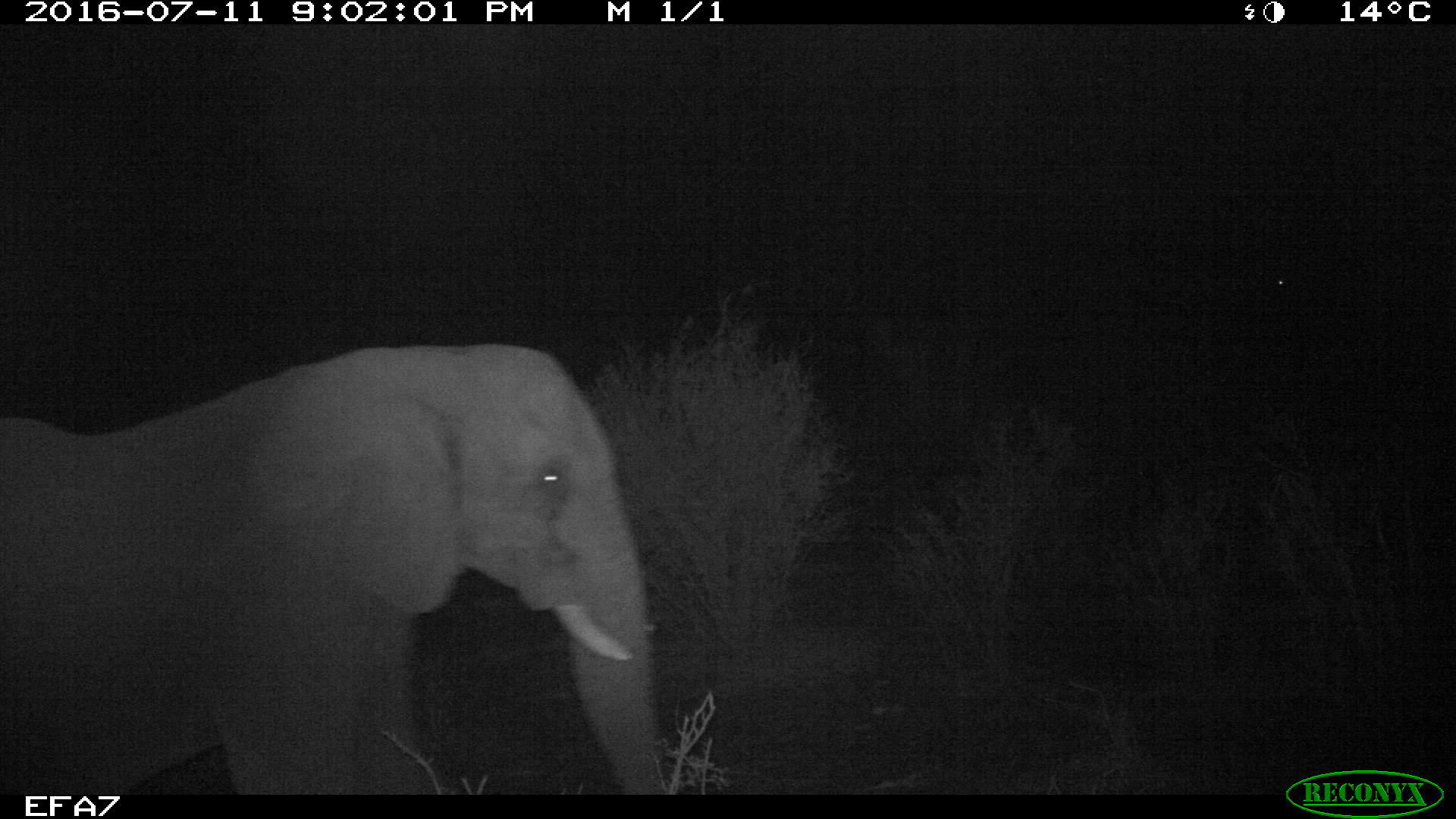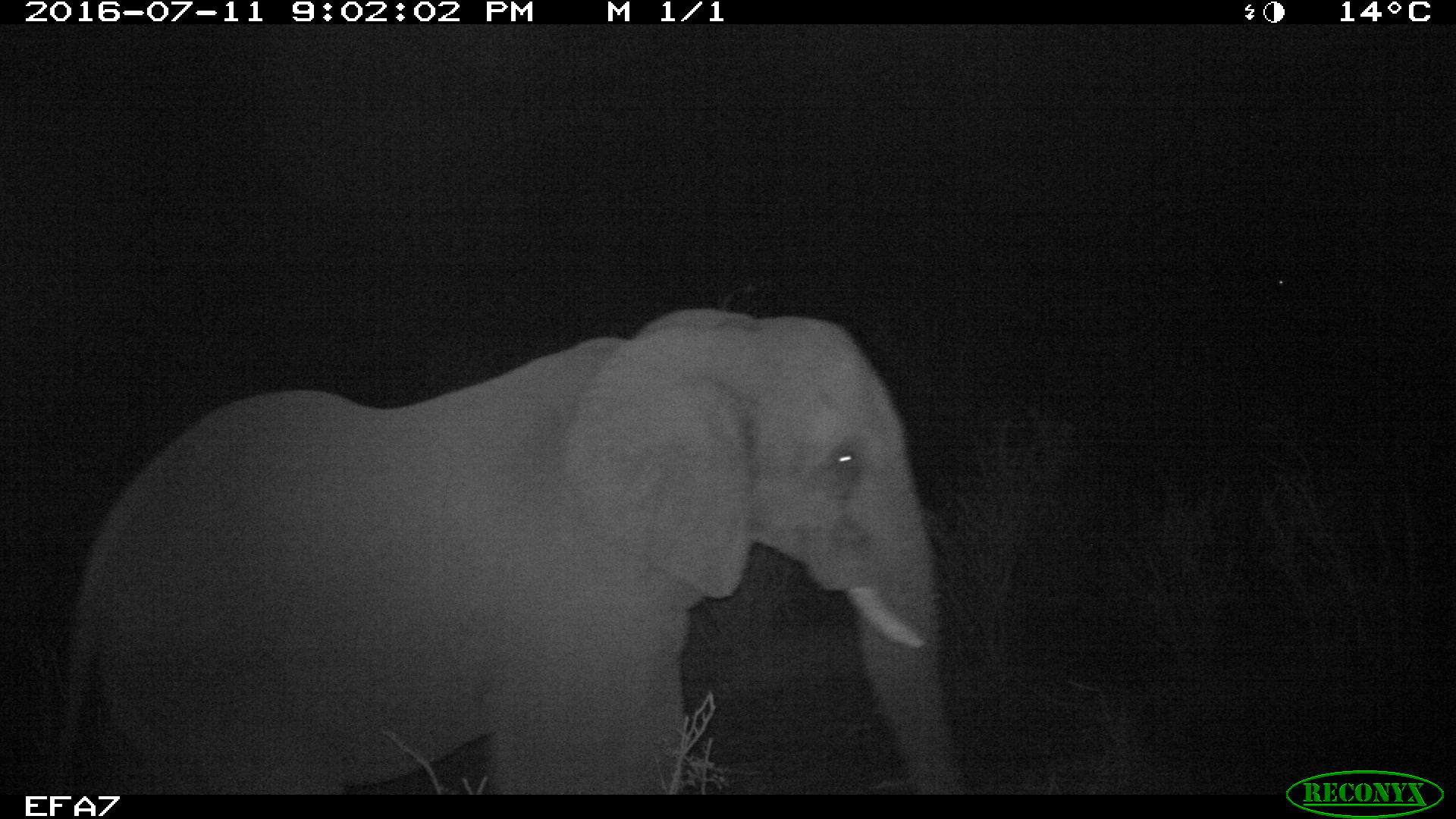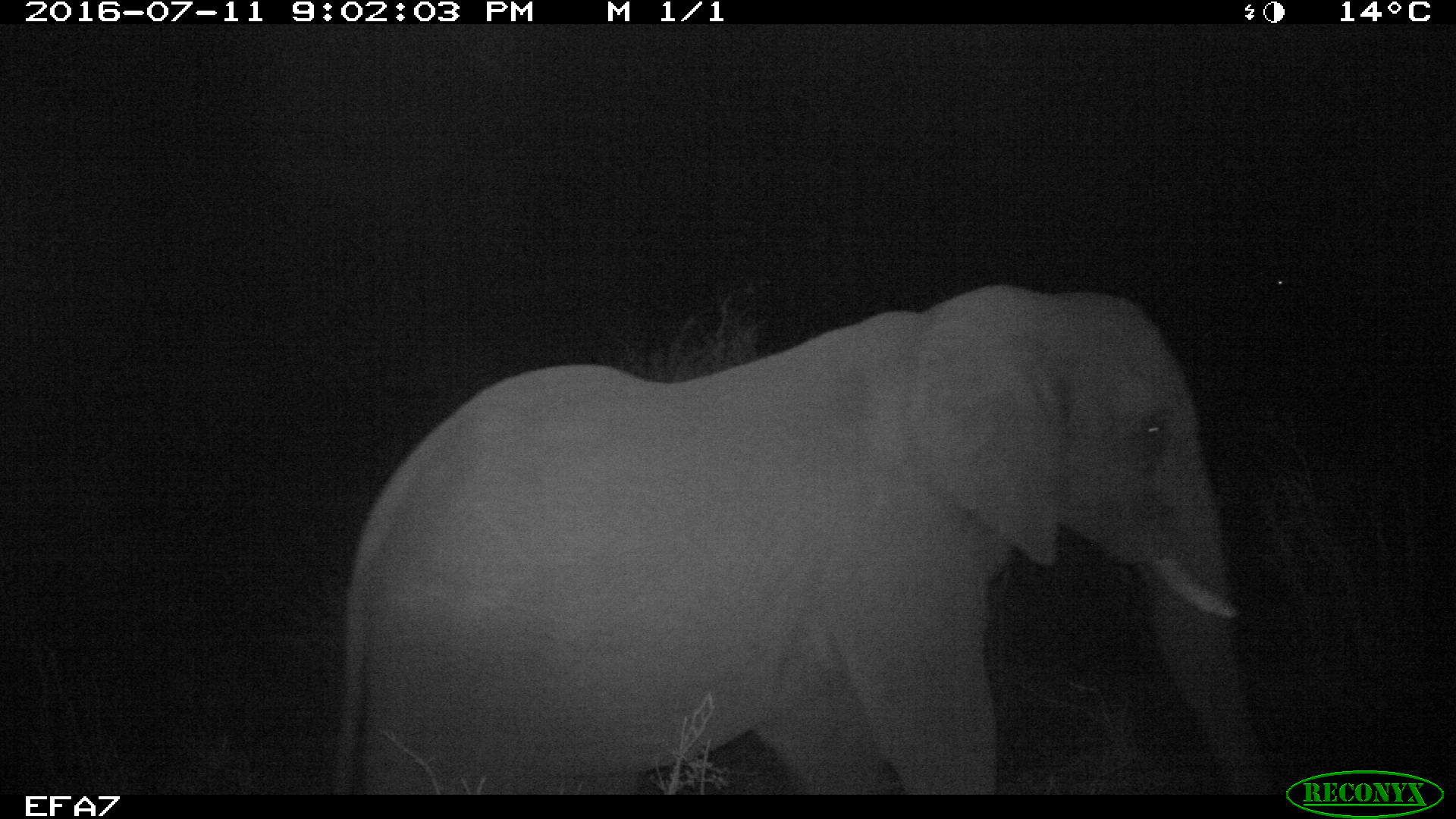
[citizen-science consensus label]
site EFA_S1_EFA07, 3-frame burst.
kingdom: Animalia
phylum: Chordata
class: Mammalia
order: Proboscidea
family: Elephantidae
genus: Loxodonta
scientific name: Loxodonta africana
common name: african bush elephant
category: elephant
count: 1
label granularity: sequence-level